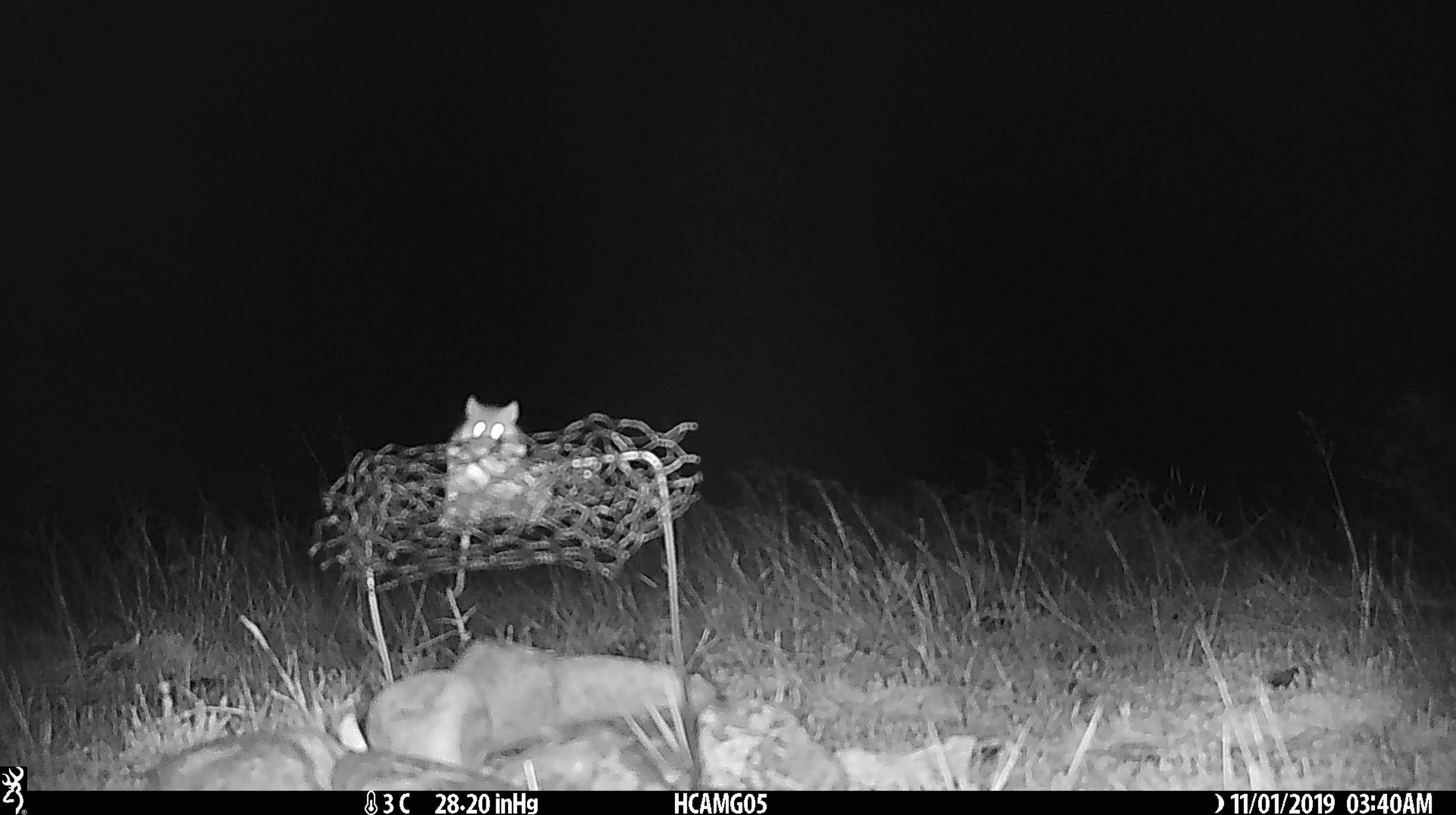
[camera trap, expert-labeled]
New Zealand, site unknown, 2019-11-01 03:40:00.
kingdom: Animalia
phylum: Chordata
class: Mammalia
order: Rodentia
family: Muridae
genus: Mus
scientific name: Mus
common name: mouse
Mouse (Mus).